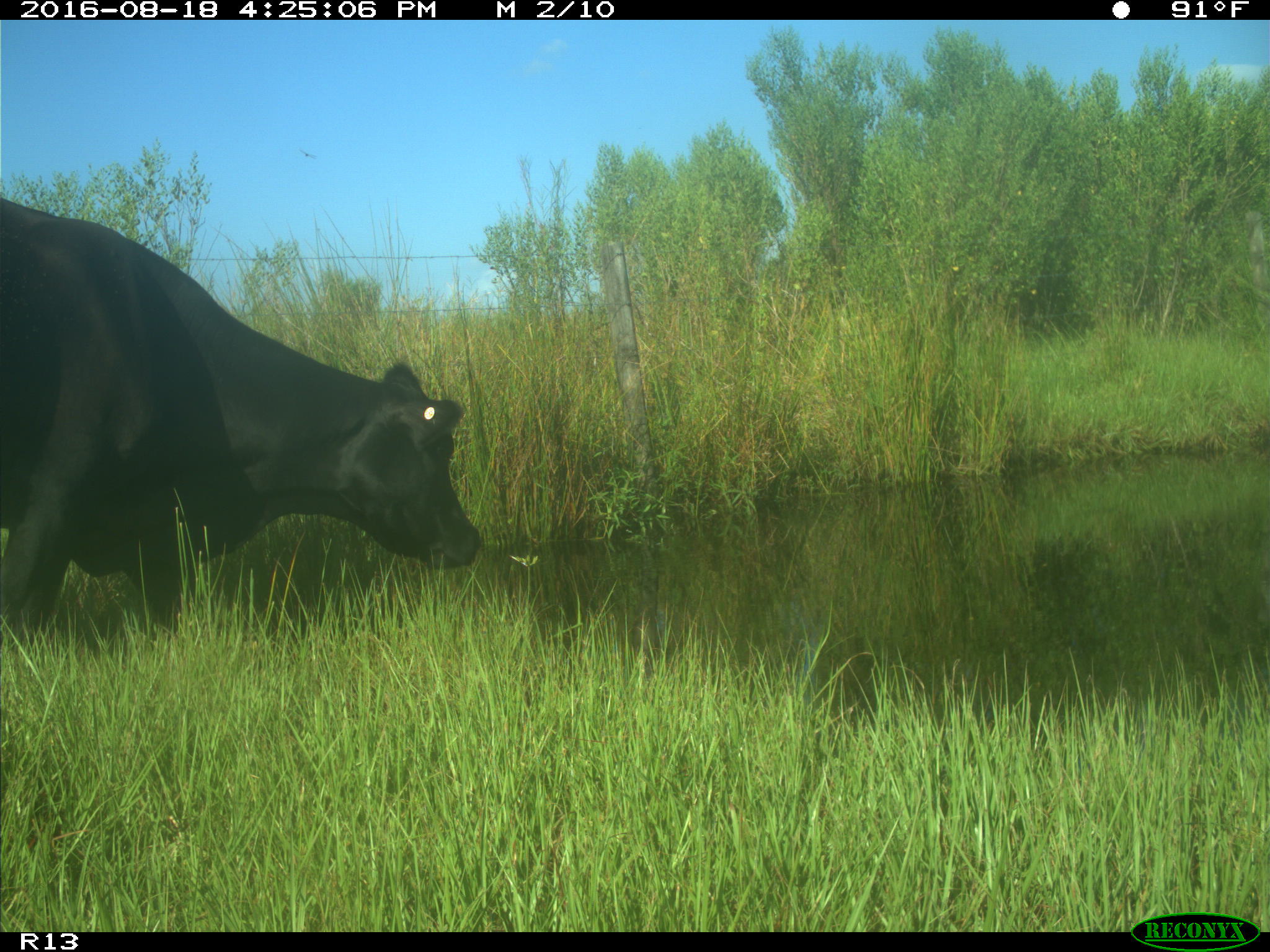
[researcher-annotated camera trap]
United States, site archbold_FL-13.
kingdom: Animalia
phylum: Chordata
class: Mammalia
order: Artiodactyla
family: Bovidae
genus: Bos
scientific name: Bos taurus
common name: domestic cow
Bos taurus (domestic cow).